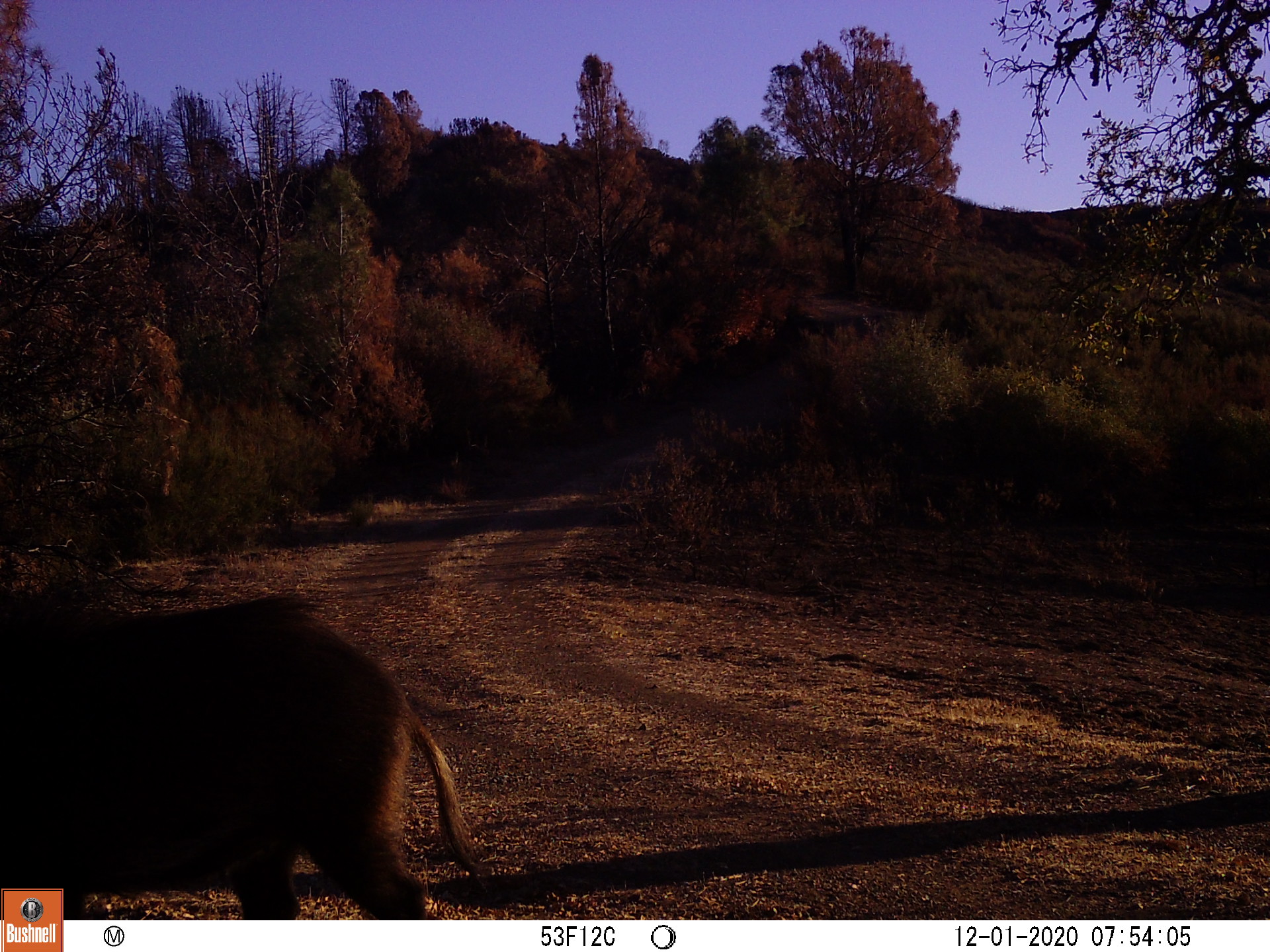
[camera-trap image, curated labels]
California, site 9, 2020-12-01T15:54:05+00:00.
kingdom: Animalia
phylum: Chordata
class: Mammalia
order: Artiodactyla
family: Suidae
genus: Sus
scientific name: Sus scrofa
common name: wild boar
Wild boar (Sus scrofa).